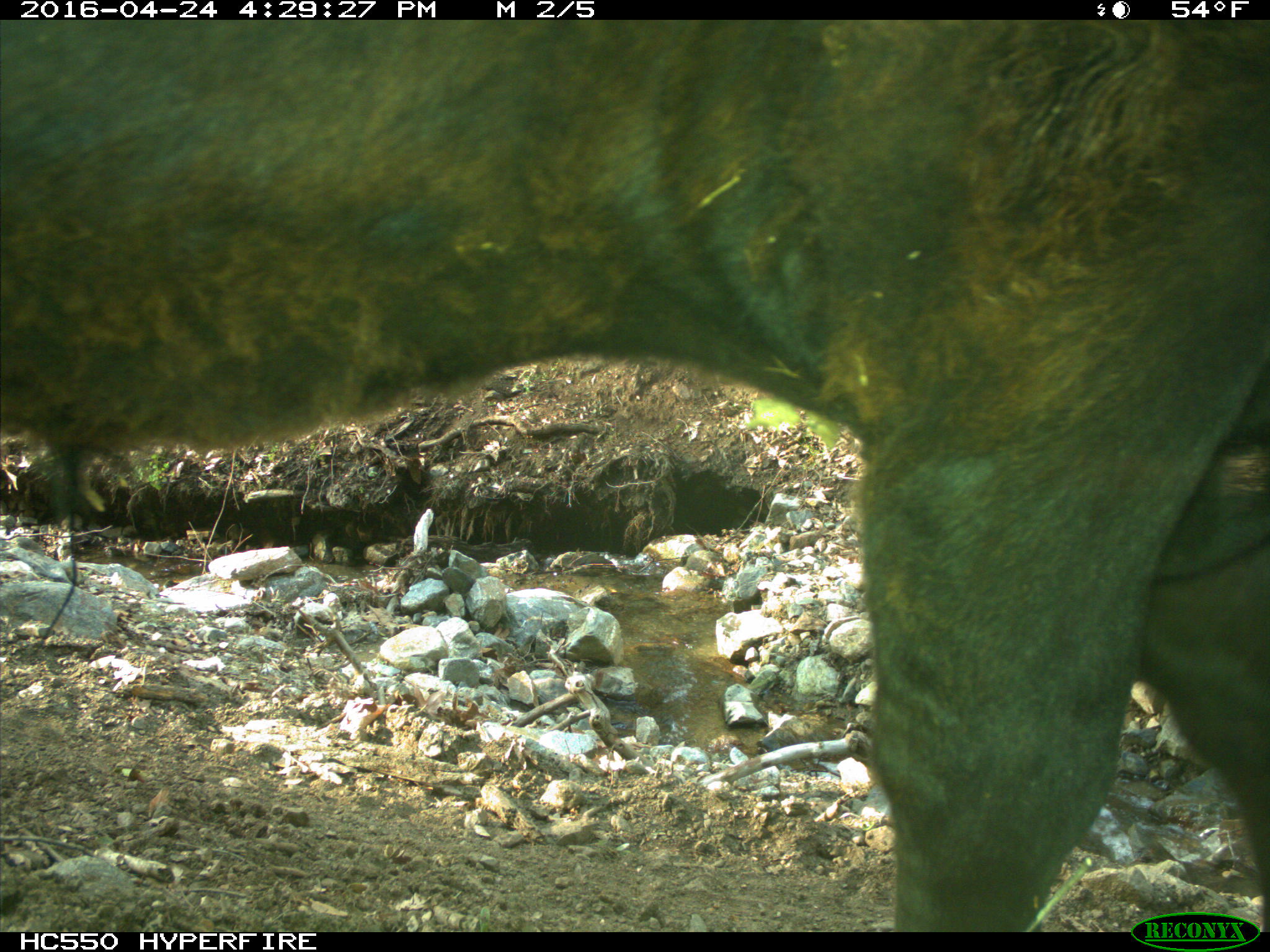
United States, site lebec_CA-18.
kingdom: Animalia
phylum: Chordata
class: Mammalia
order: Artiodactyla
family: Bovidae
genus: Bos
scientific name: Bos taurus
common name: domestic cow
Bos taurus (domestic cow).